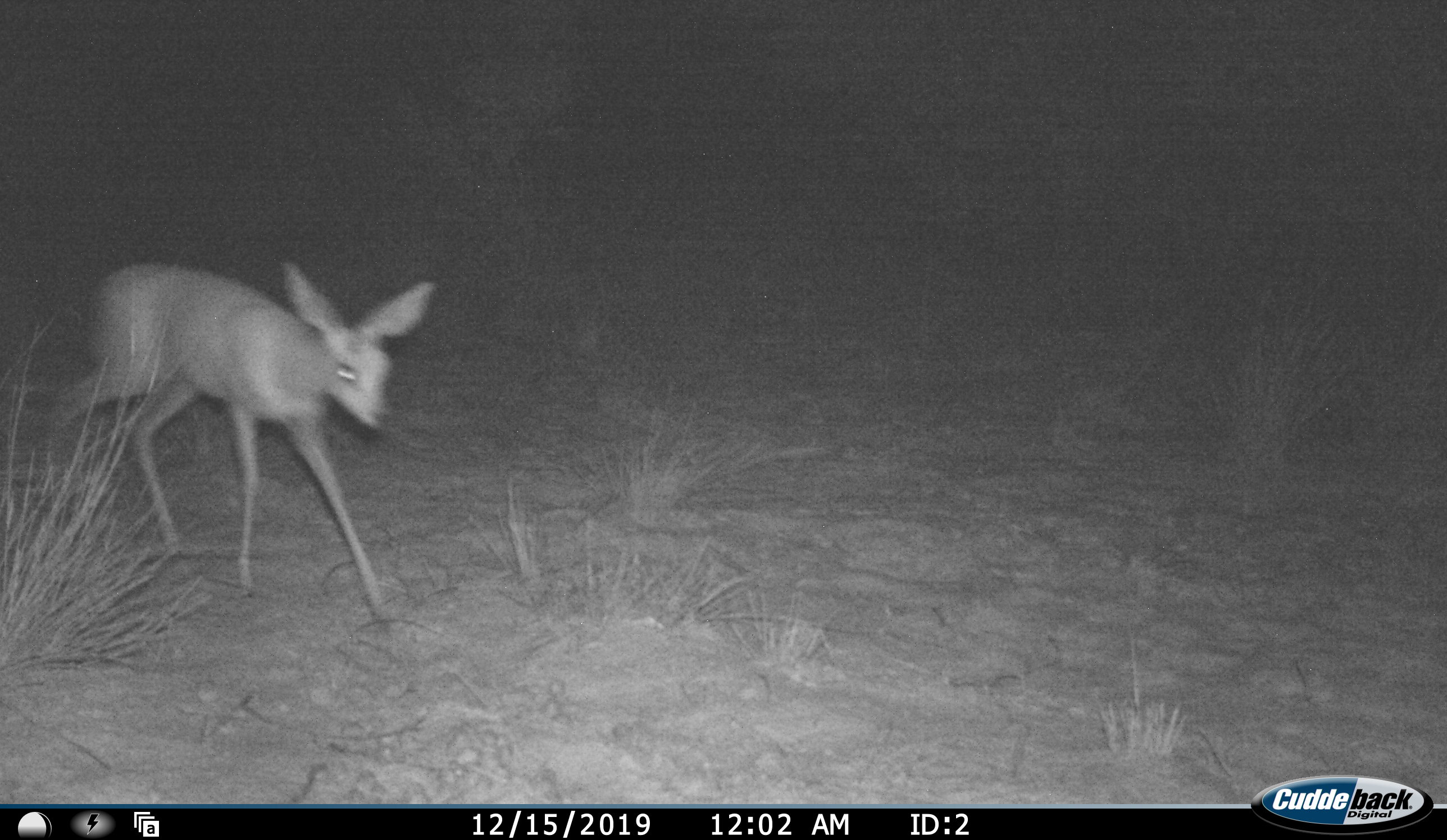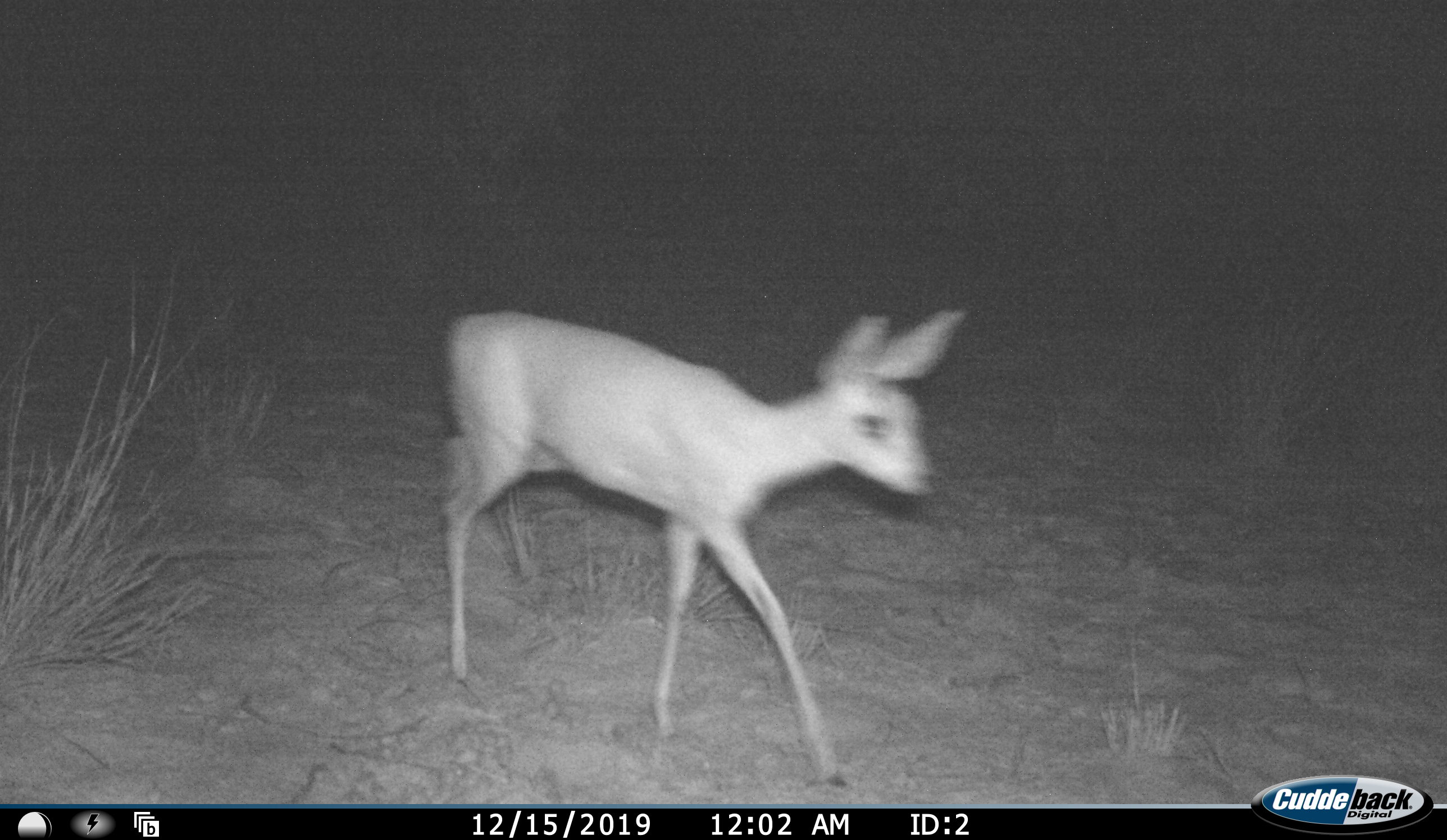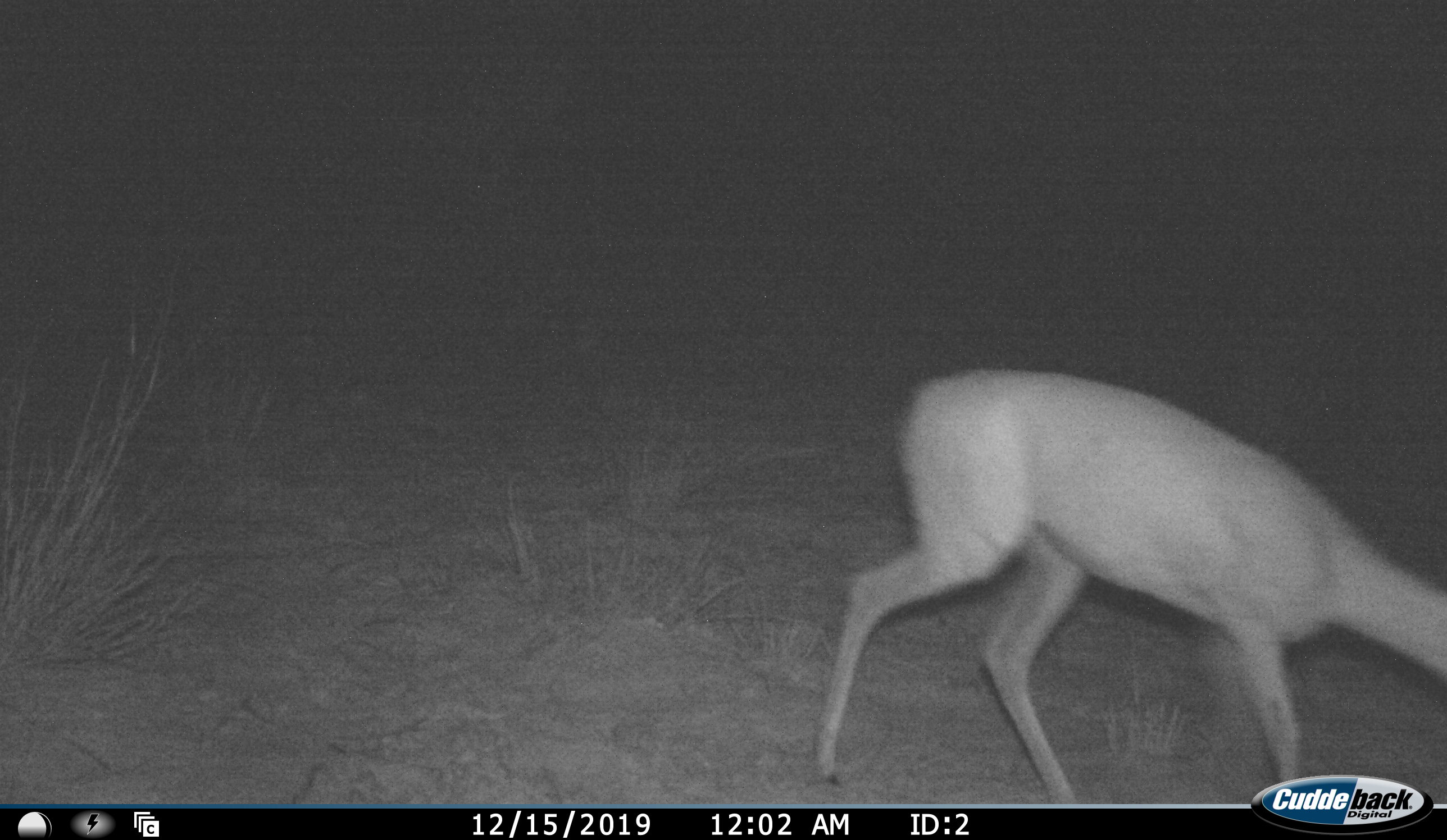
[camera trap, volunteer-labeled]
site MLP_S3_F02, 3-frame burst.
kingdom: Animalia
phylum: Chordata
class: Mammalia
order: Artiodactyla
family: Bovidae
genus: Raphicerus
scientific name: Raphicerus campestris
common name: steenbok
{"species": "steenbok (Raphicerus campestris)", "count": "1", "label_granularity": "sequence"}